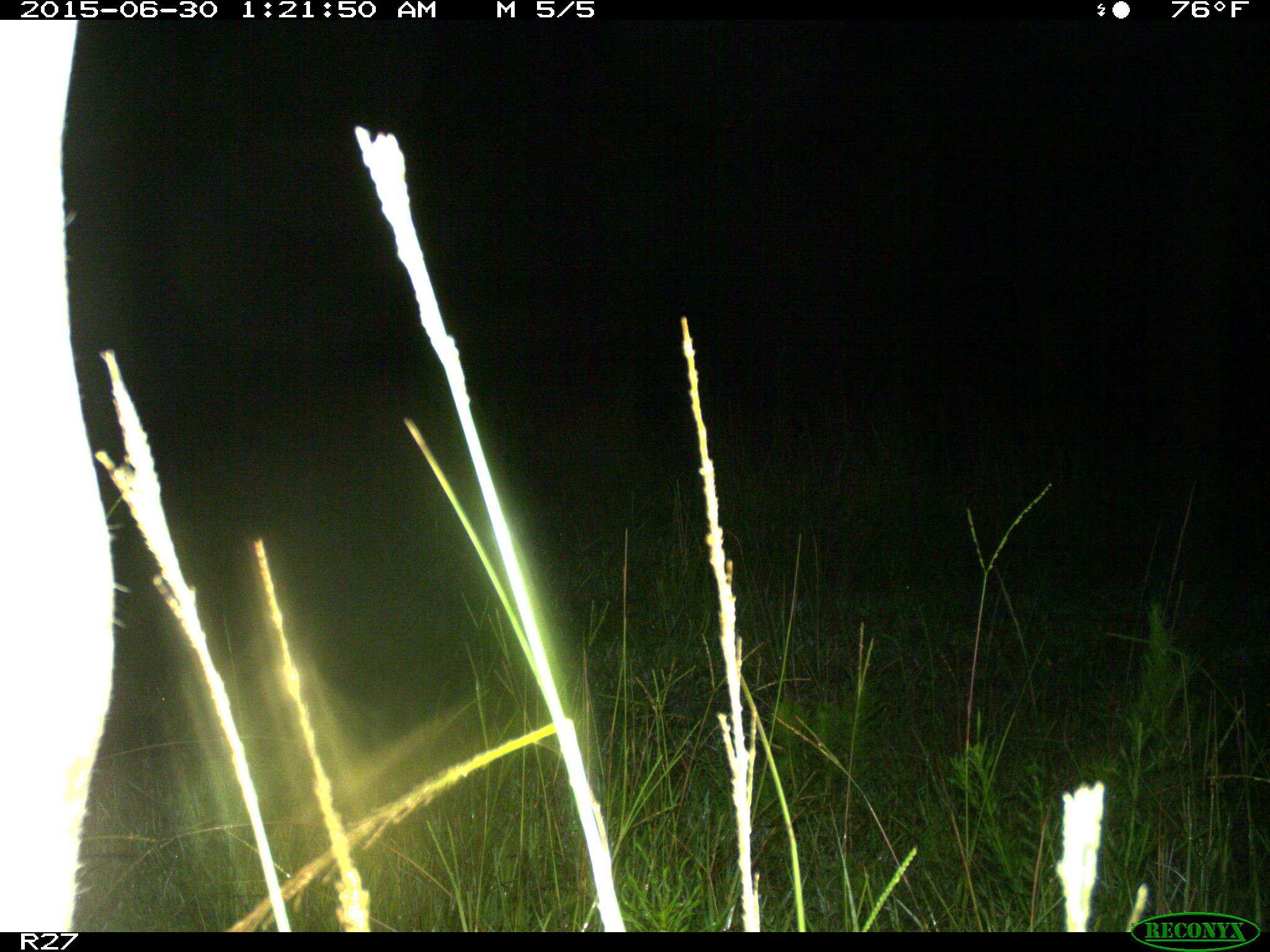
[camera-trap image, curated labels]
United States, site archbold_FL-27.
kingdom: Animalia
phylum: Chordata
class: Mammalia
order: Artiodactyla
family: Bovidae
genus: Bos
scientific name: Bos taurus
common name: domestic cow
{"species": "Bos taurus (domestic cow)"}